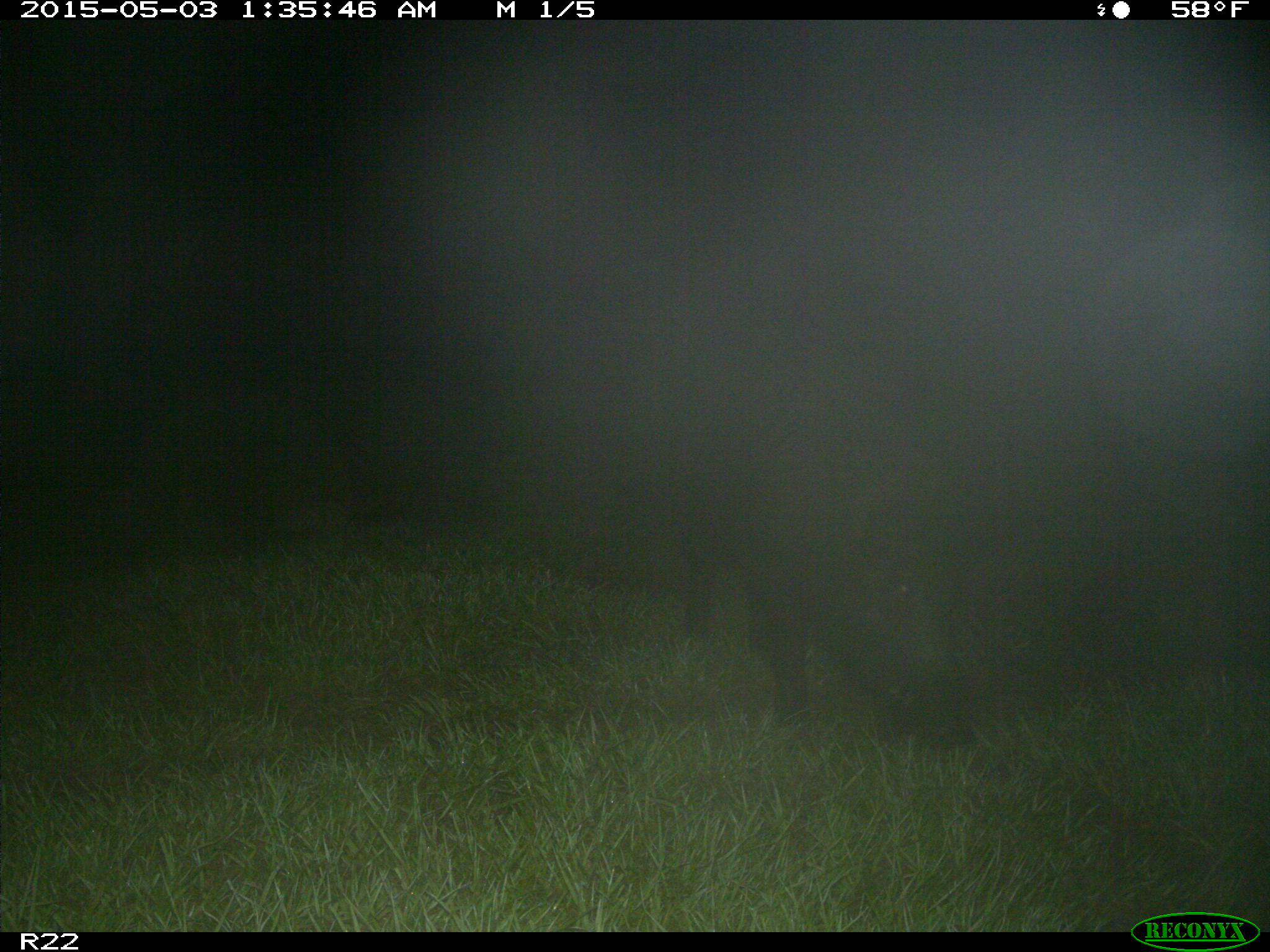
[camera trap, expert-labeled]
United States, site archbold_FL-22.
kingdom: Animalia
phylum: Chordata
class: Mammalia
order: Artiodactyla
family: Suidae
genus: Sus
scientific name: Sus scrofa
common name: wild boar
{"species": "Sus scrofa (wild boar)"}